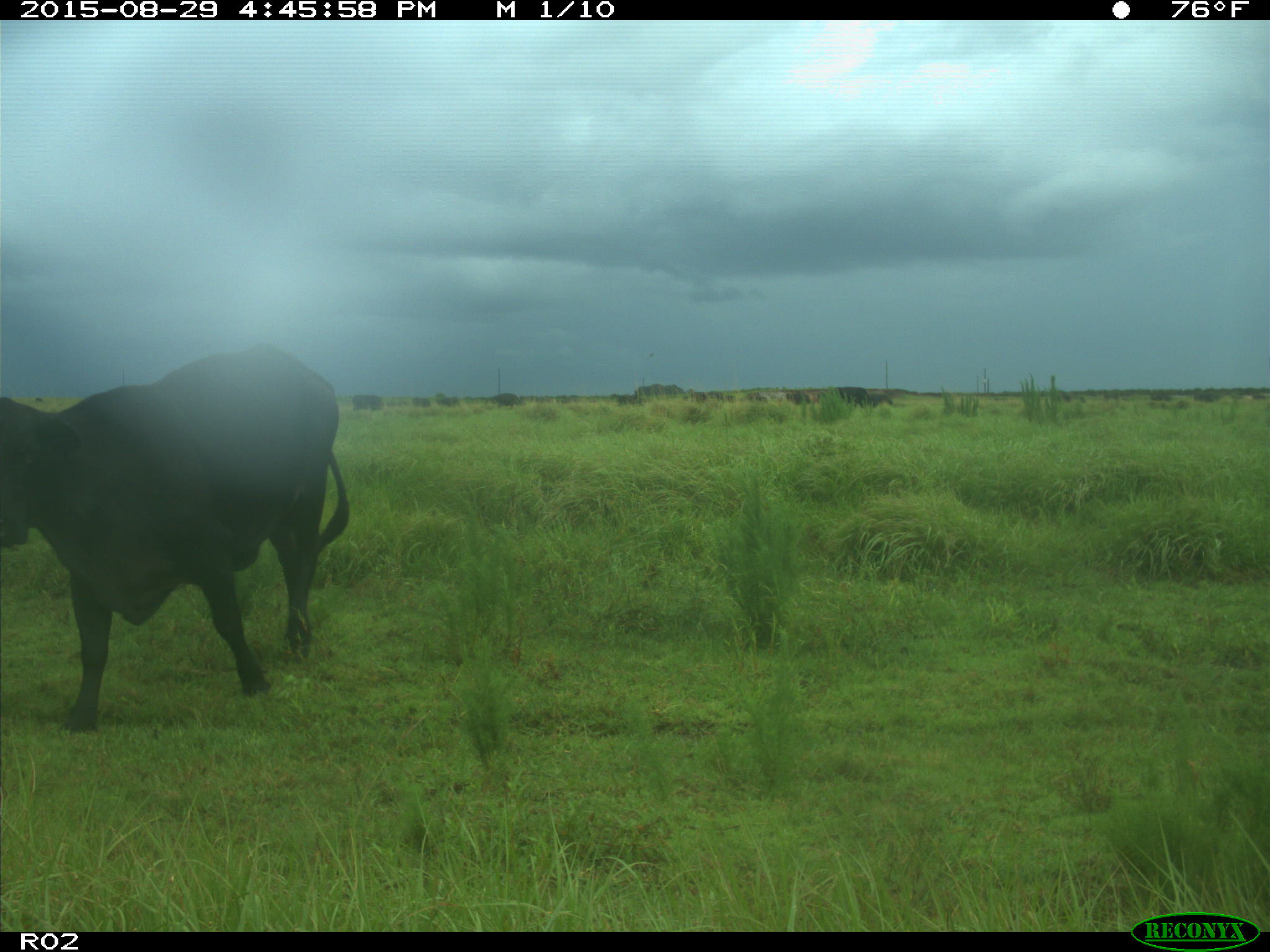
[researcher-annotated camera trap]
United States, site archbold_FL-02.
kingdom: Animalia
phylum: Chordata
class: Mammalia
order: Artiodactyla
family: Bovidae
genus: Bos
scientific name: Bos taurus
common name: domestic cow